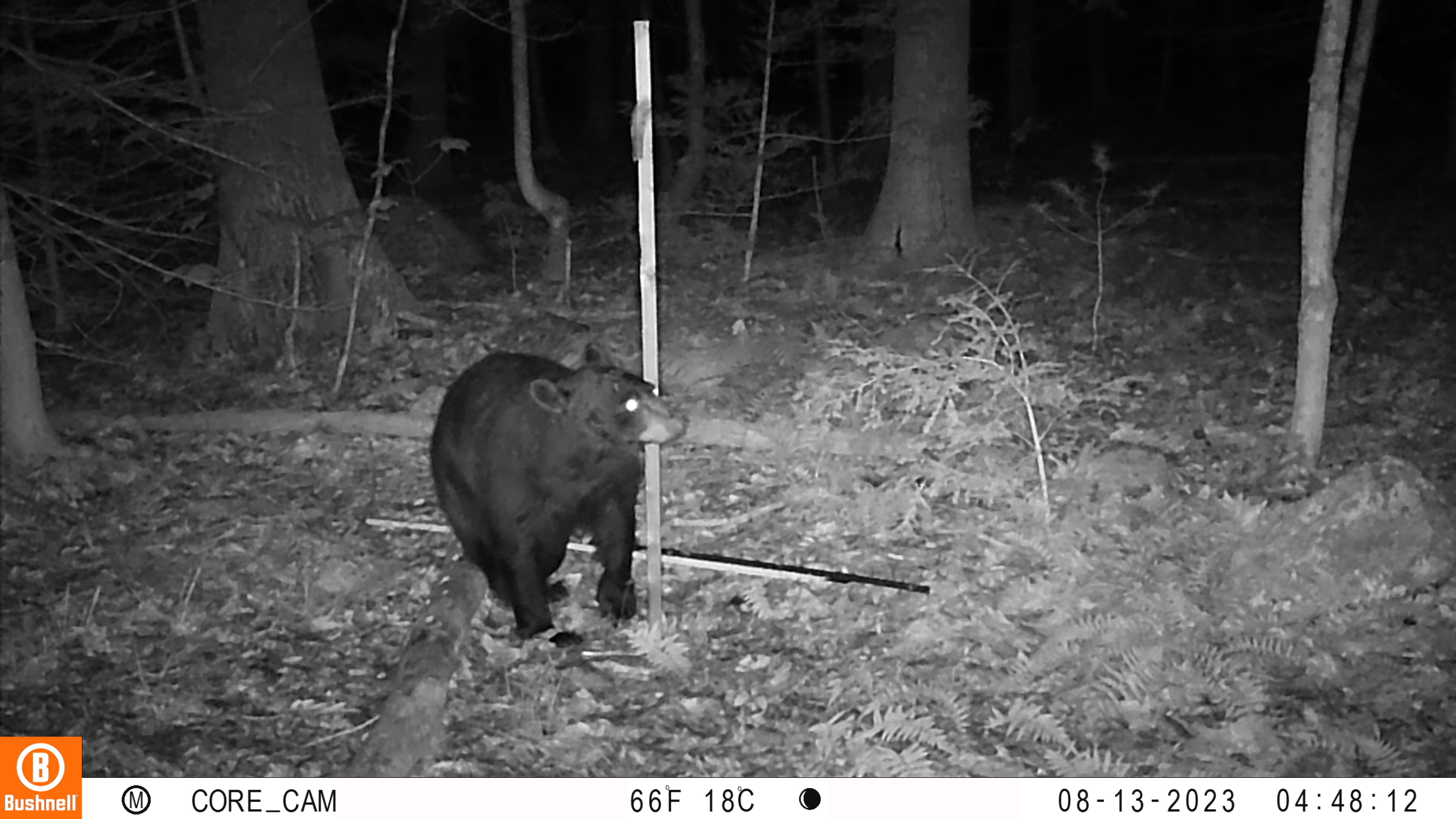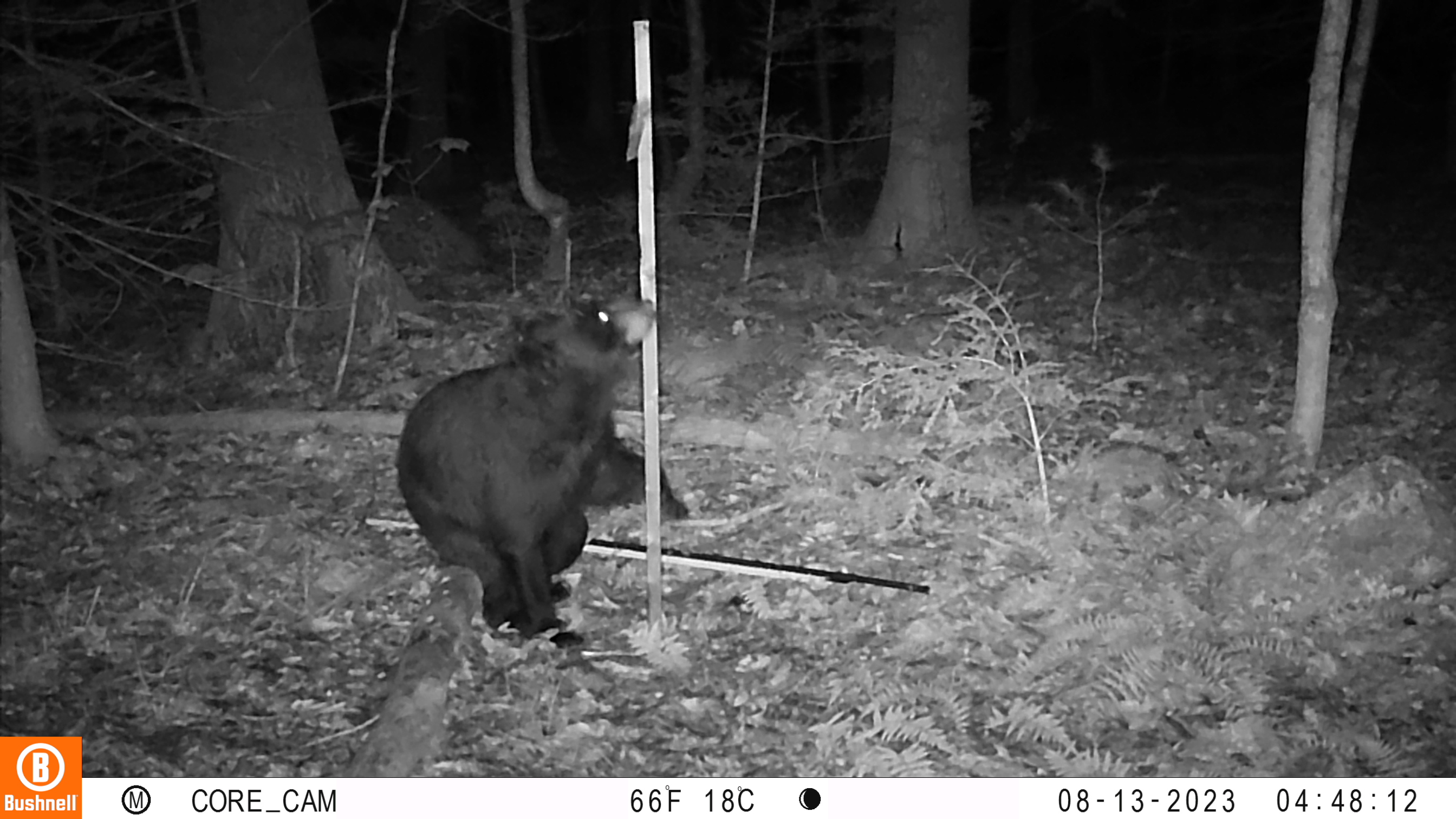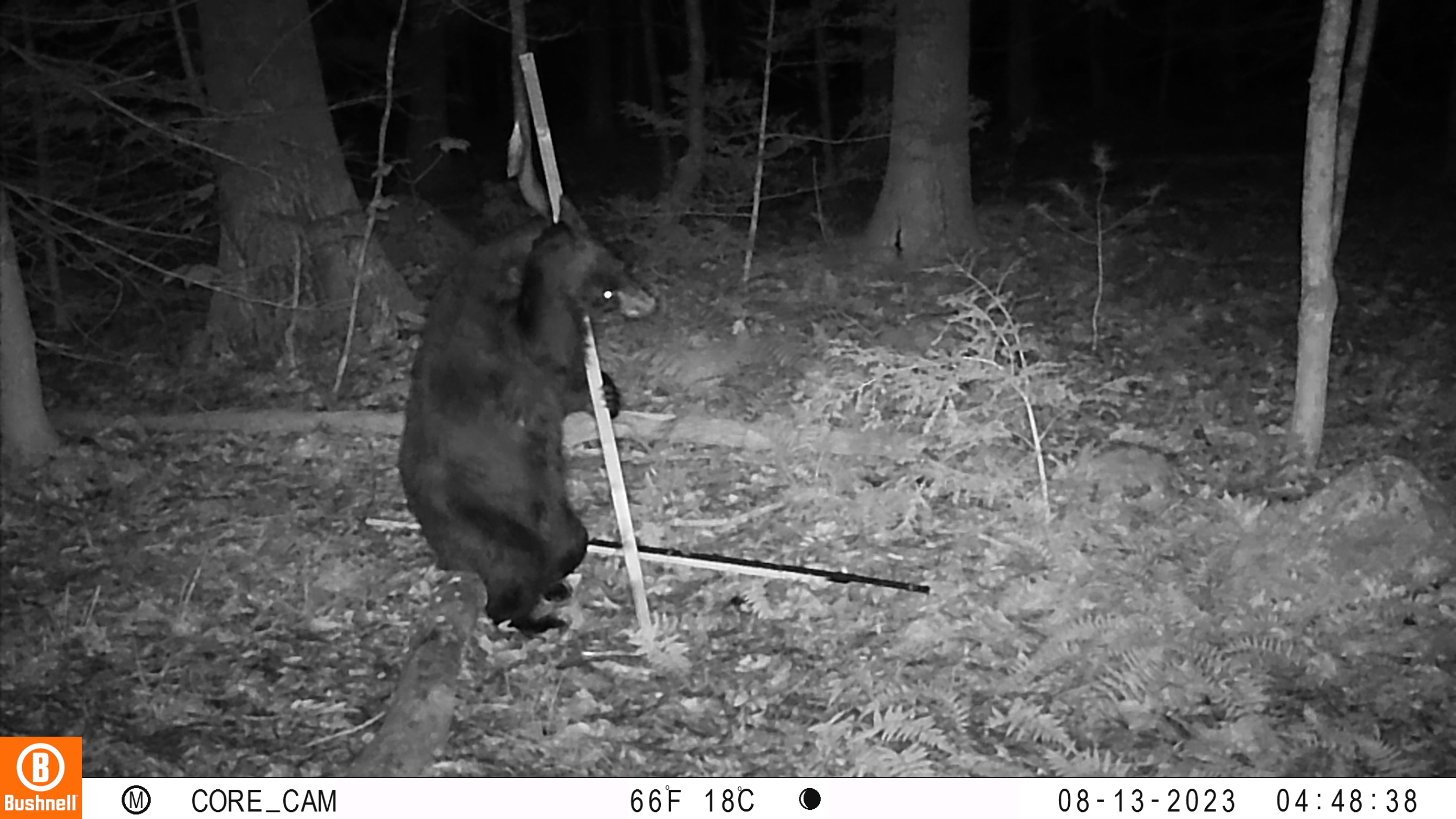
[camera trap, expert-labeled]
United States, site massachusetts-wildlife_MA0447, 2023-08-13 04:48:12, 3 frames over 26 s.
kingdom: Animalia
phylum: Chordata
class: Mammalia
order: Carnivora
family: Ursidae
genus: Ursus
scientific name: Ursus americanus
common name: black bear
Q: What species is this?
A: Black bear (Ursus americanus).